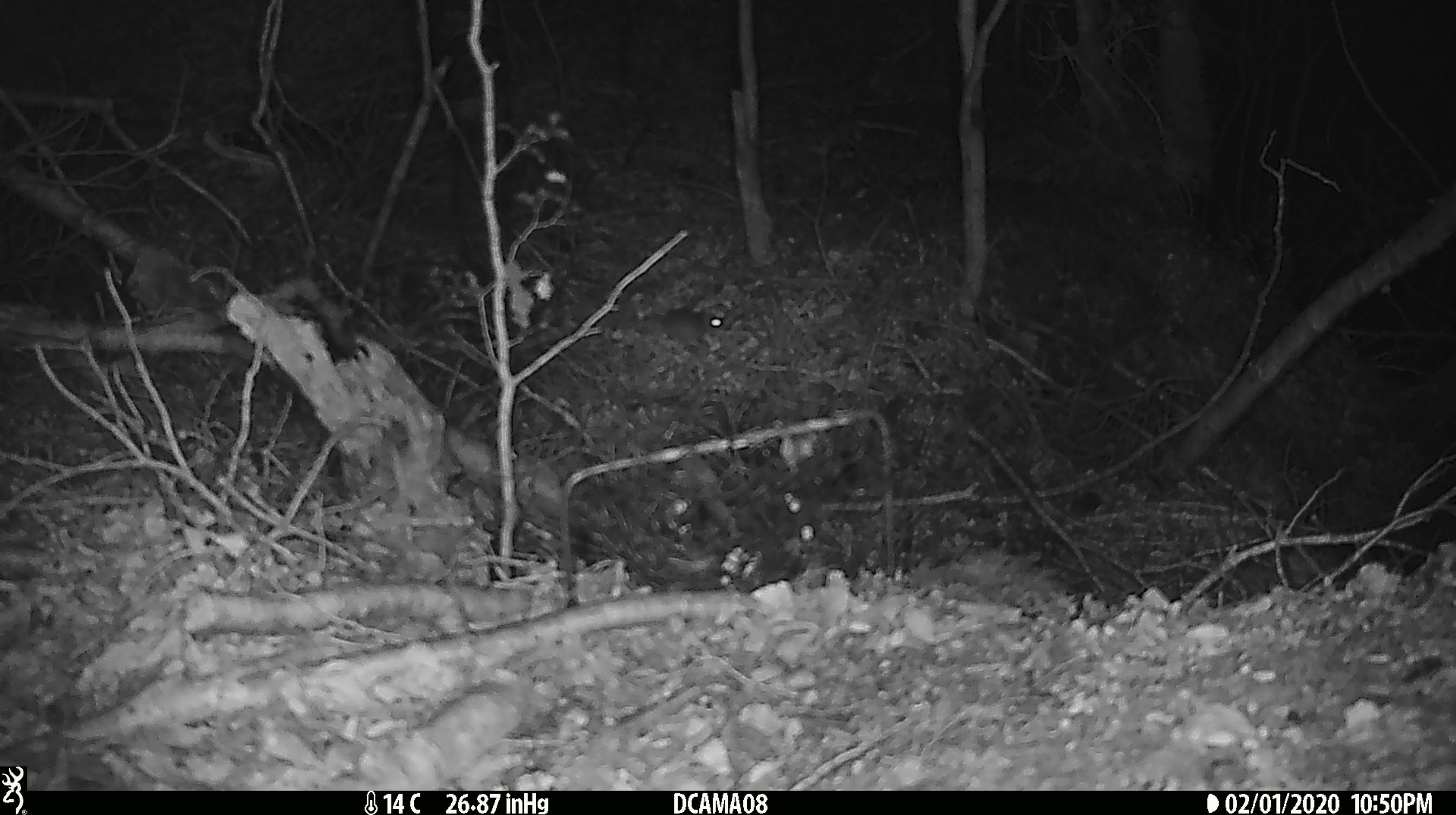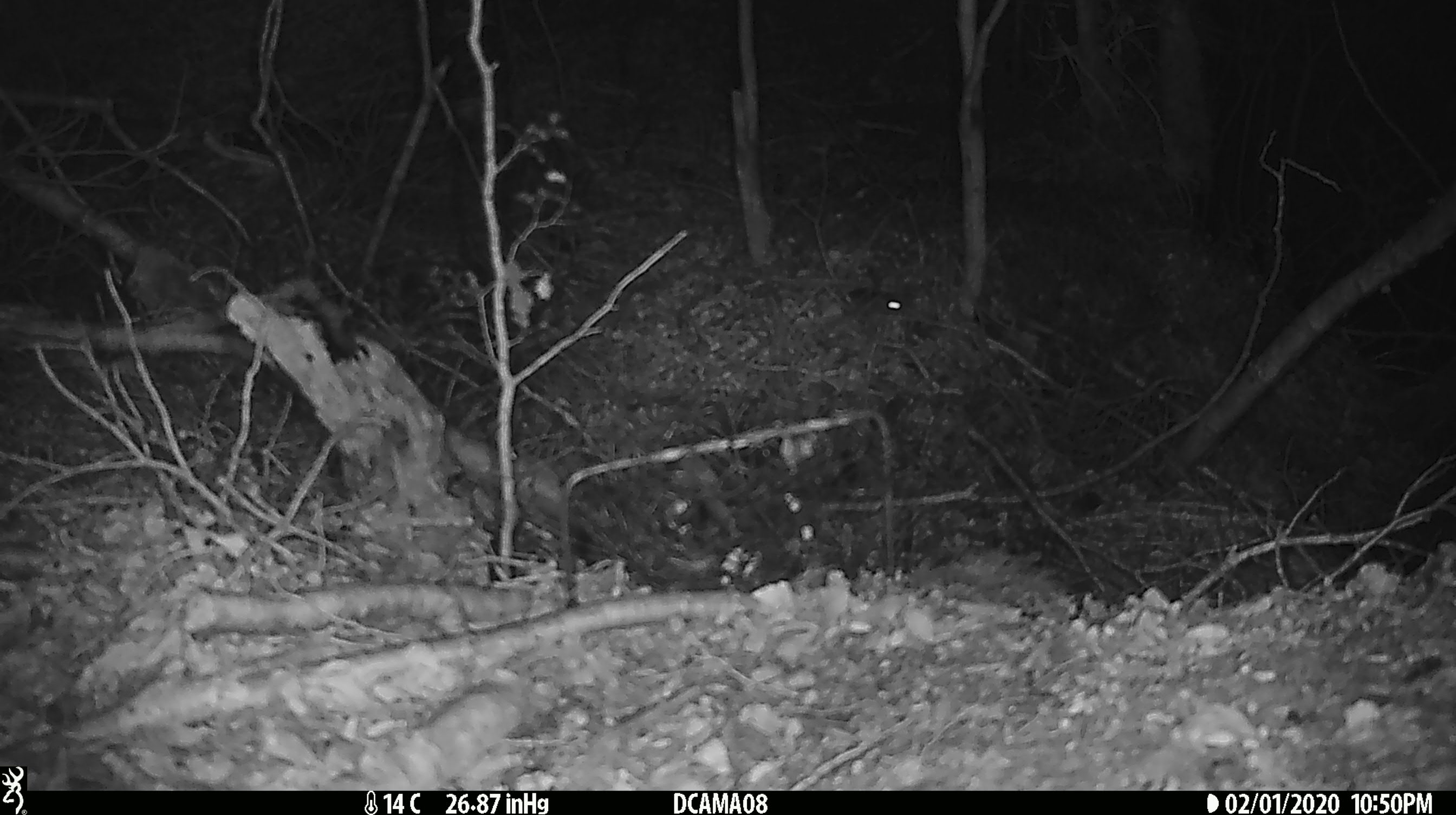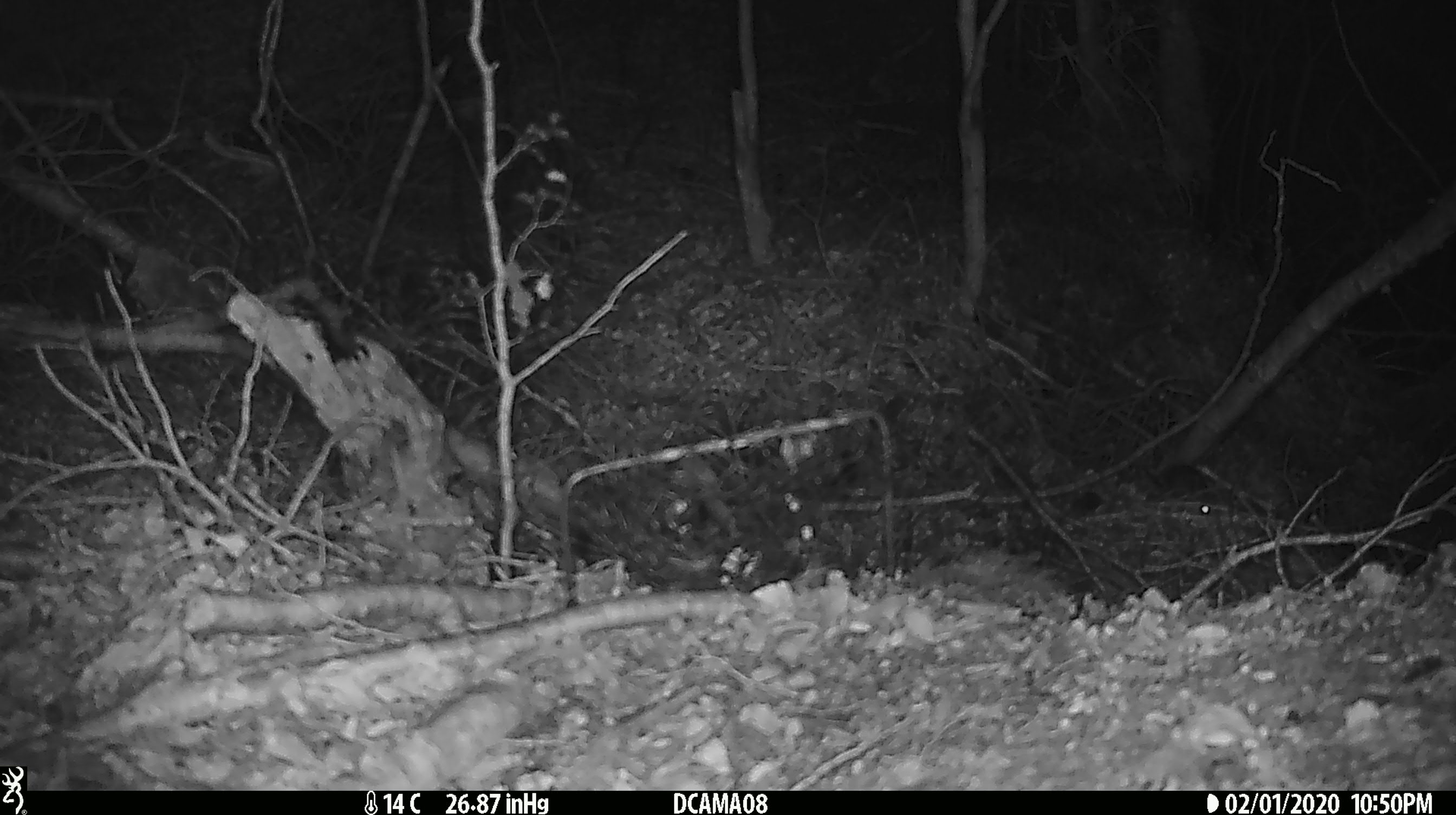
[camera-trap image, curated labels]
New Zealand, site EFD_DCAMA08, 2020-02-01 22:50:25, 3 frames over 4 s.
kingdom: Animalia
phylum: Chordata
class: Mammalia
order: Rodentia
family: Muridae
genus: Mus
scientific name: Mus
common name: mouse